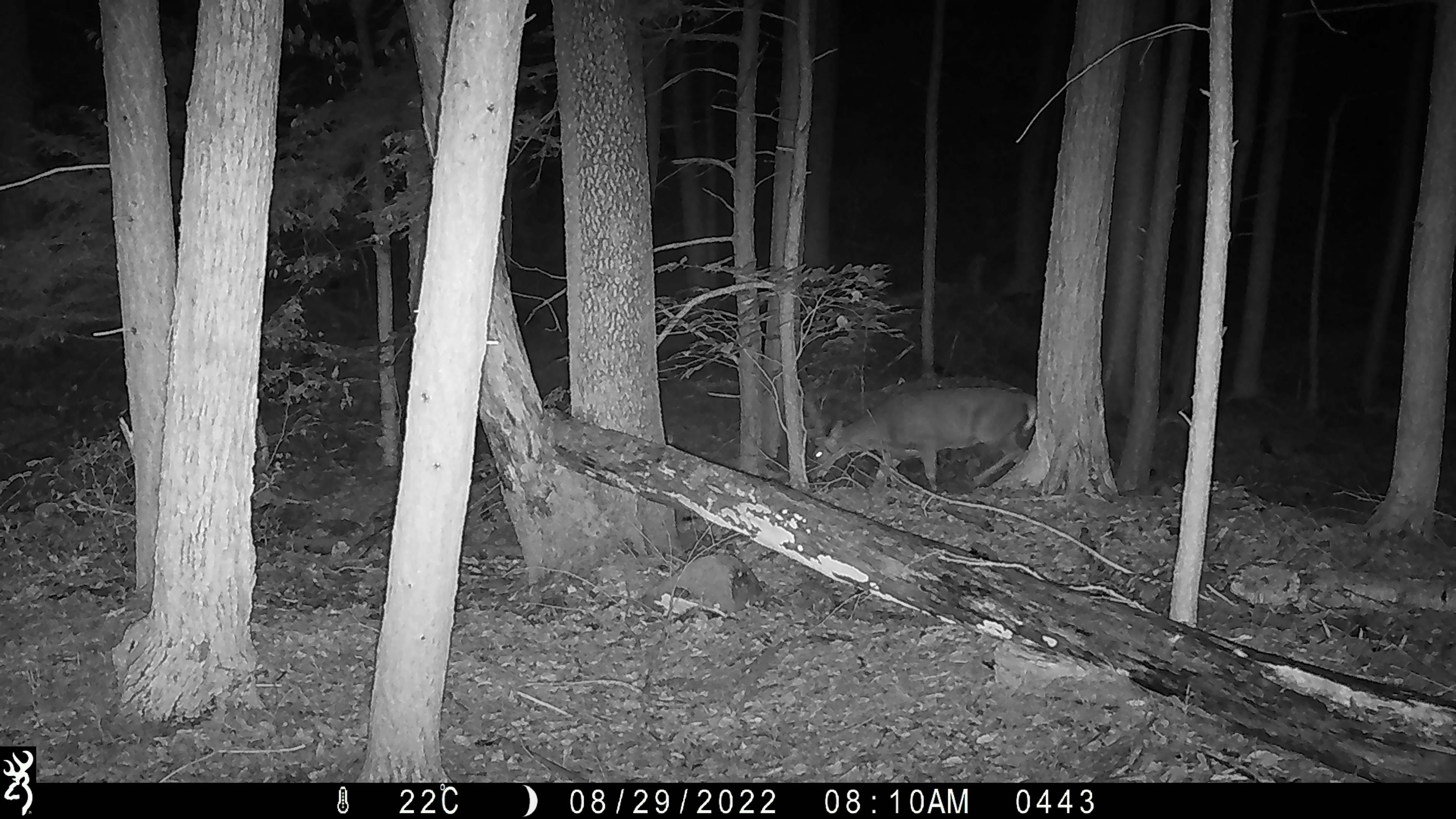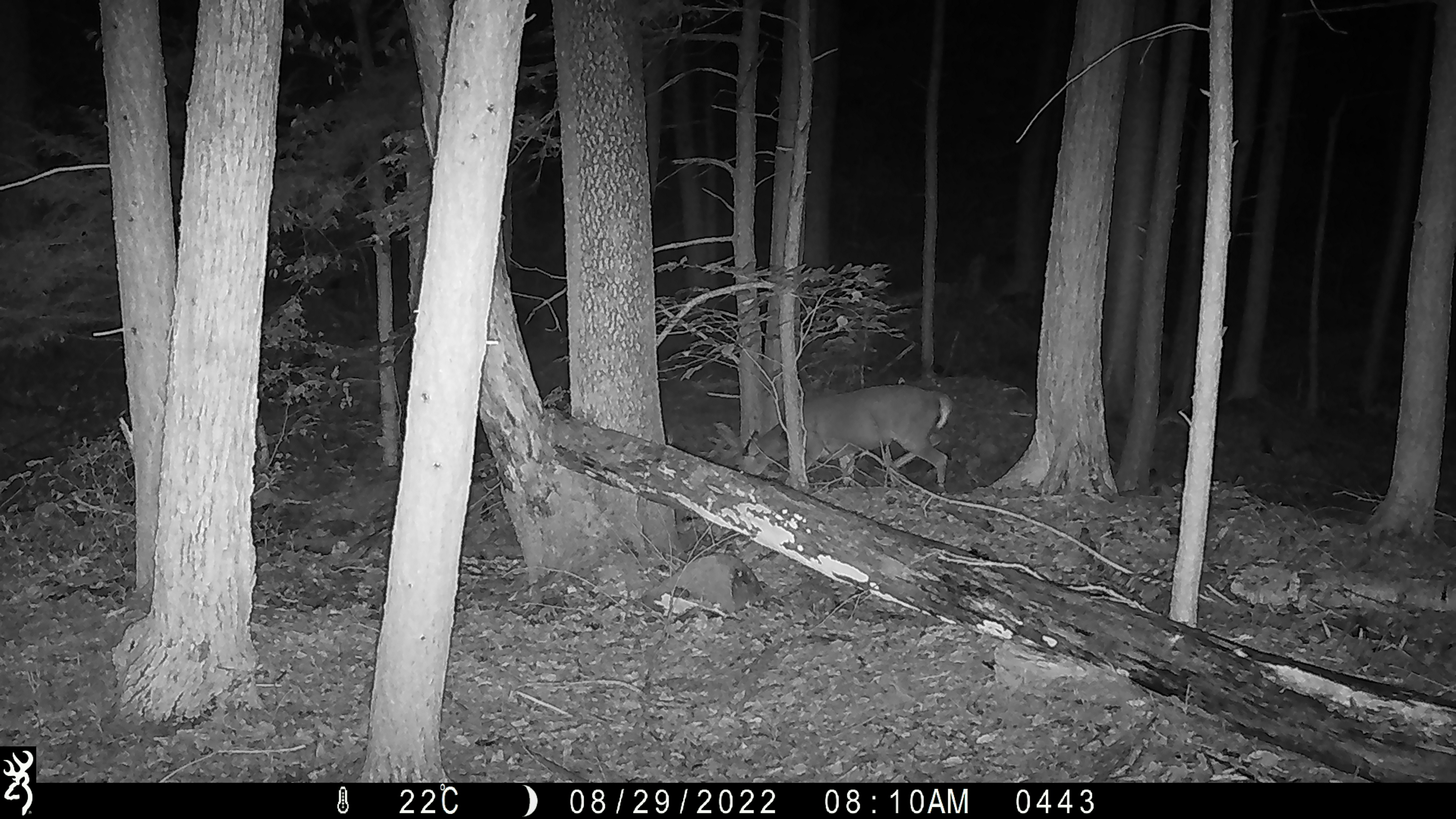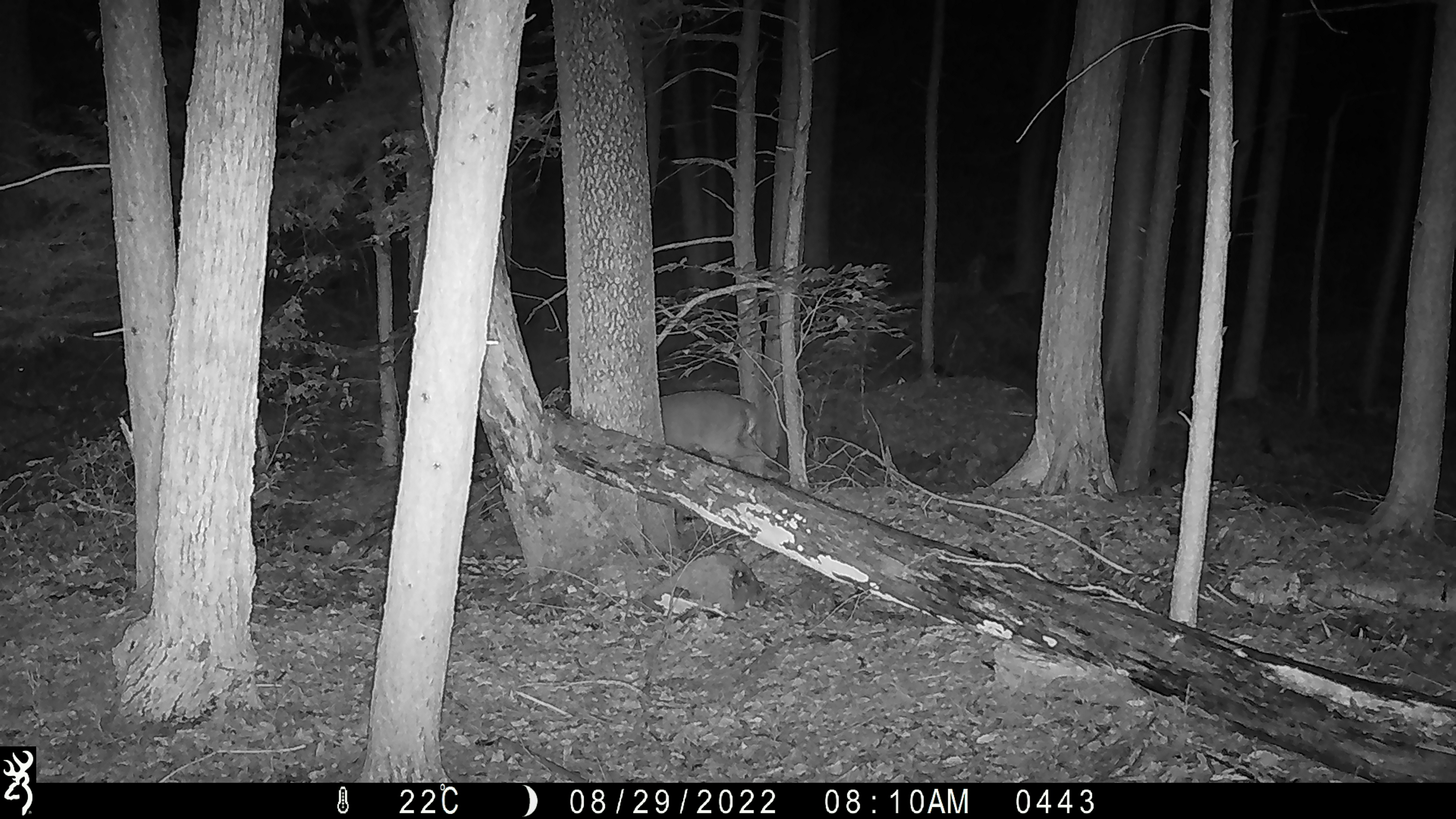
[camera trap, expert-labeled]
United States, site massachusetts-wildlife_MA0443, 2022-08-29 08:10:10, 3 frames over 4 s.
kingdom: Animalia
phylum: Chordata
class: Mammalia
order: Artiodactyla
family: Cervidae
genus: Odocoileus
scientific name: Odocoileus virginianus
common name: white-tailed deer